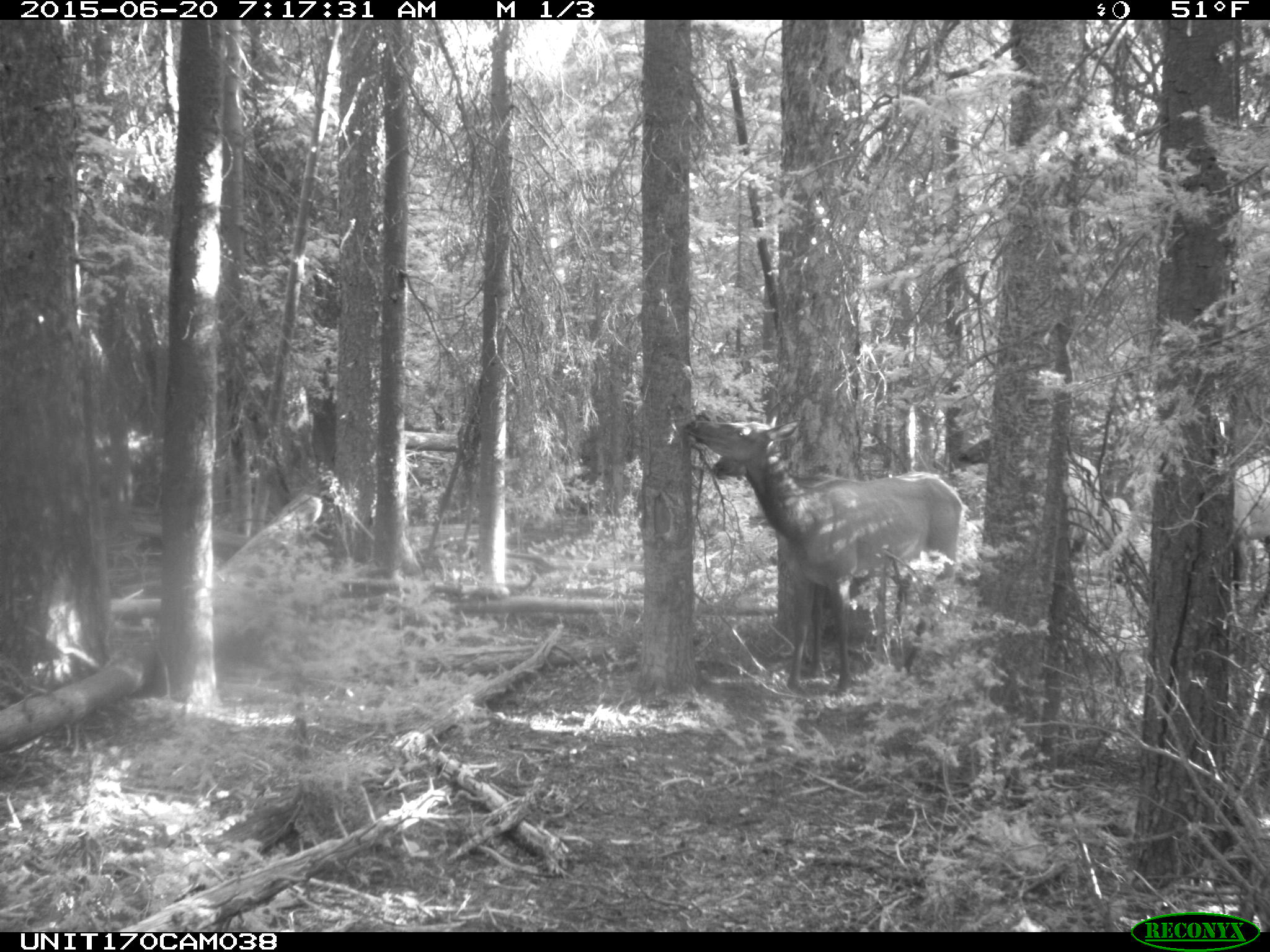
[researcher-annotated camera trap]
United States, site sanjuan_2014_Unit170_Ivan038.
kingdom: Animalia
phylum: Chordata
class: Mammalia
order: Artiodactyla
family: Cervidae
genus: Cervus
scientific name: Cervus elaphus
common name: red deer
Cervus elaphus (red deer).